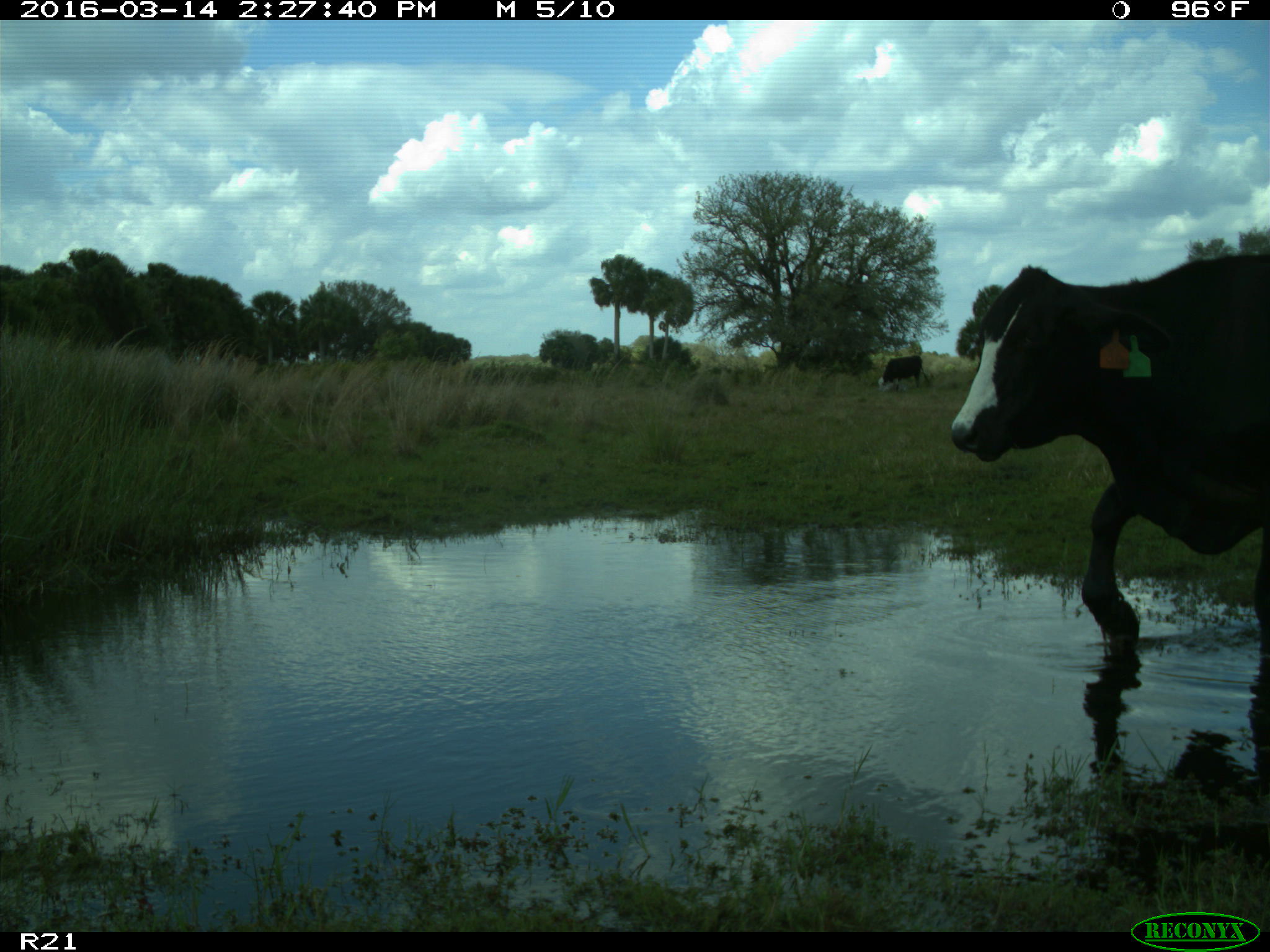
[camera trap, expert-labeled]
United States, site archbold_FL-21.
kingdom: Animalia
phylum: Chordata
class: Mammalia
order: Artiodactyla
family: Bovidae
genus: Bos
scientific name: Bos taurus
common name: domestic cow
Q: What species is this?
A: Bos taurus (domestic cow).